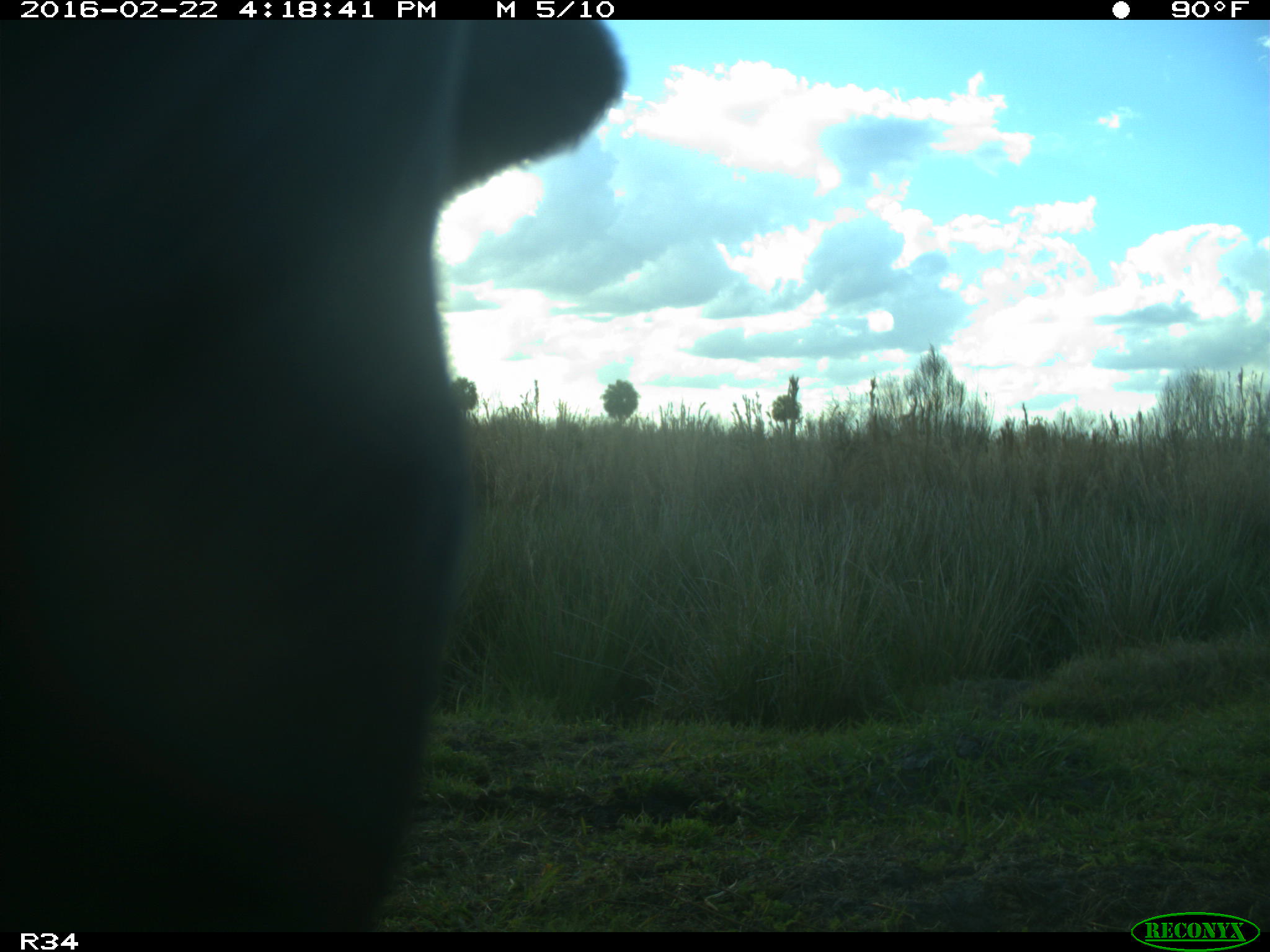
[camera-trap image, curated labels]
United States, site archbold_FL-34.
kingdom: Animalia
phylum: Chordata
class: Mammalia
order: Artiodactyla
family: Bovidae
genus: Bos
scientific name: Bos taurus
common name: domestic cow